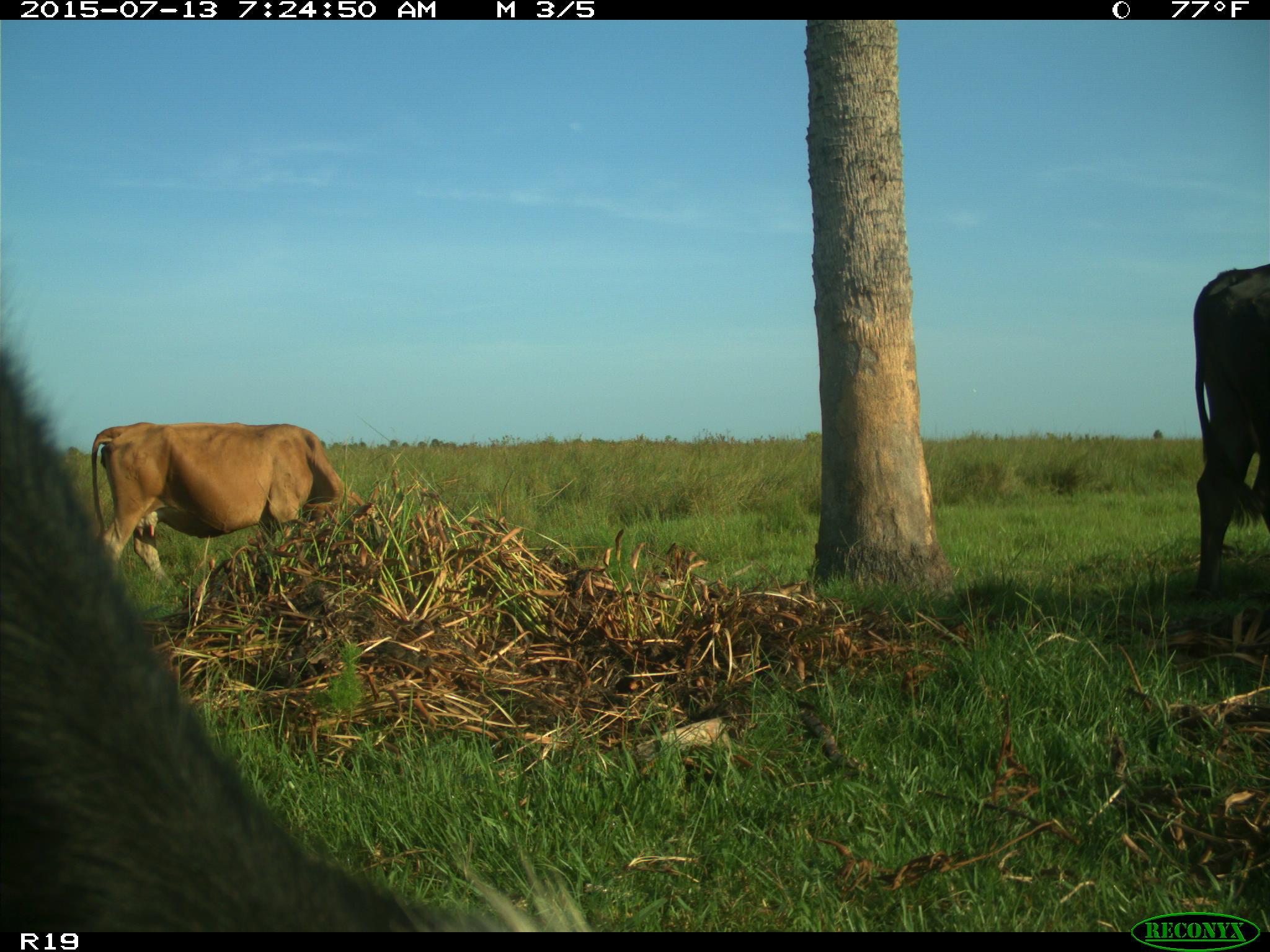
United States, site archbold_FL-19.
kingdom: Animalia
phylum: Chordata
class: Mammalia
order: Artiodactyla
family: Bovidae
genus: Bos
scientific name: Bos taurus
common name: domestic cow